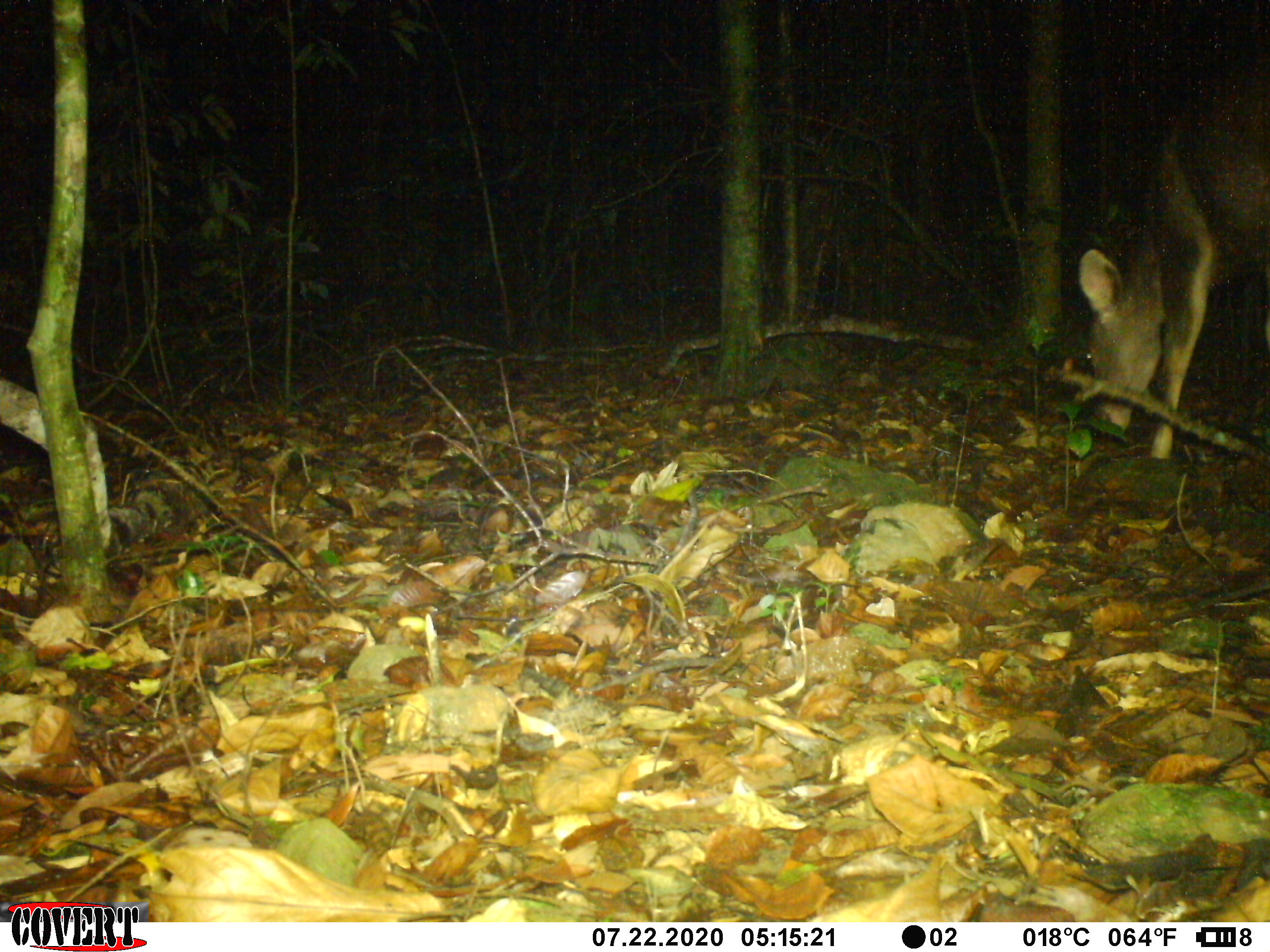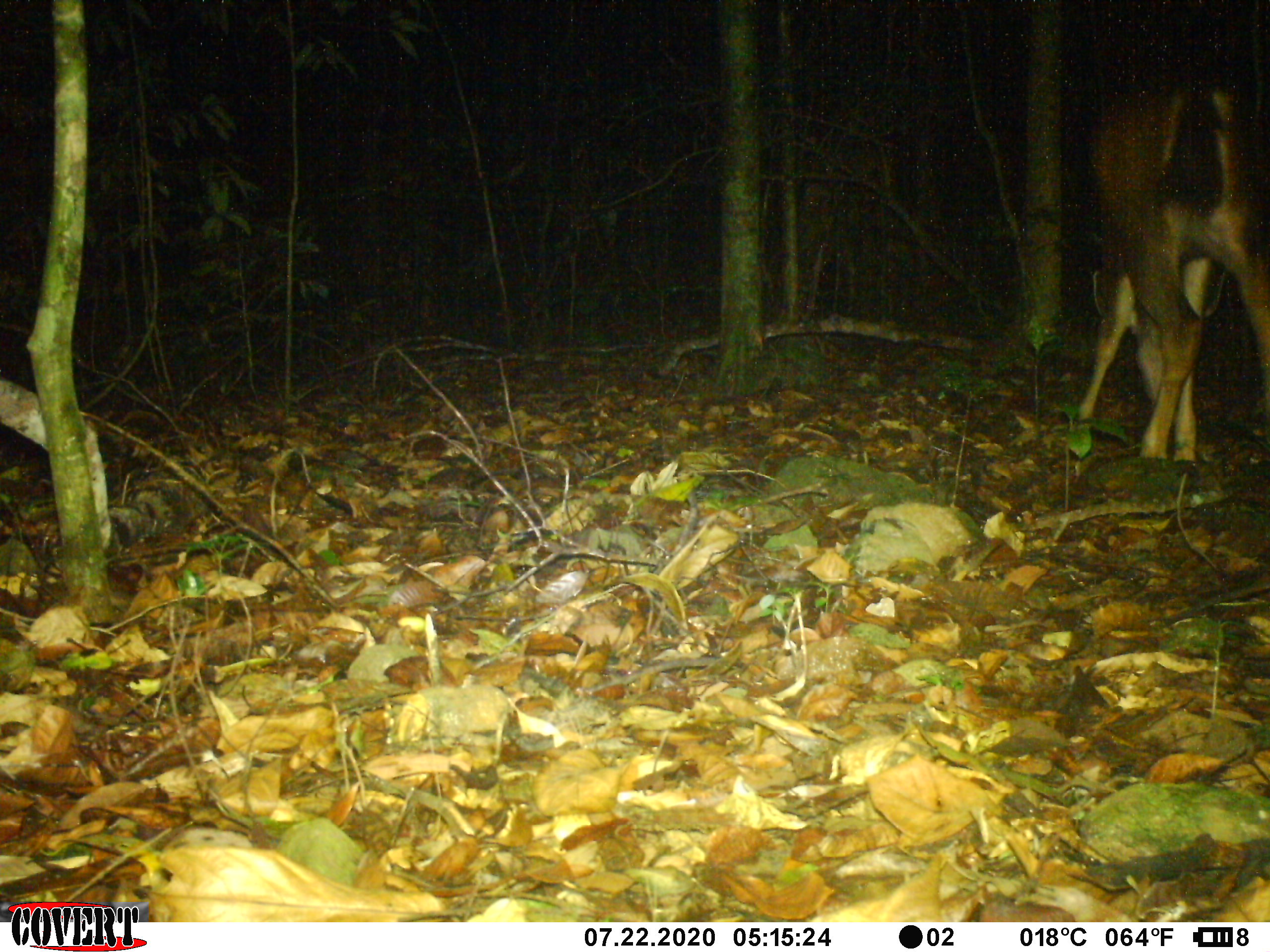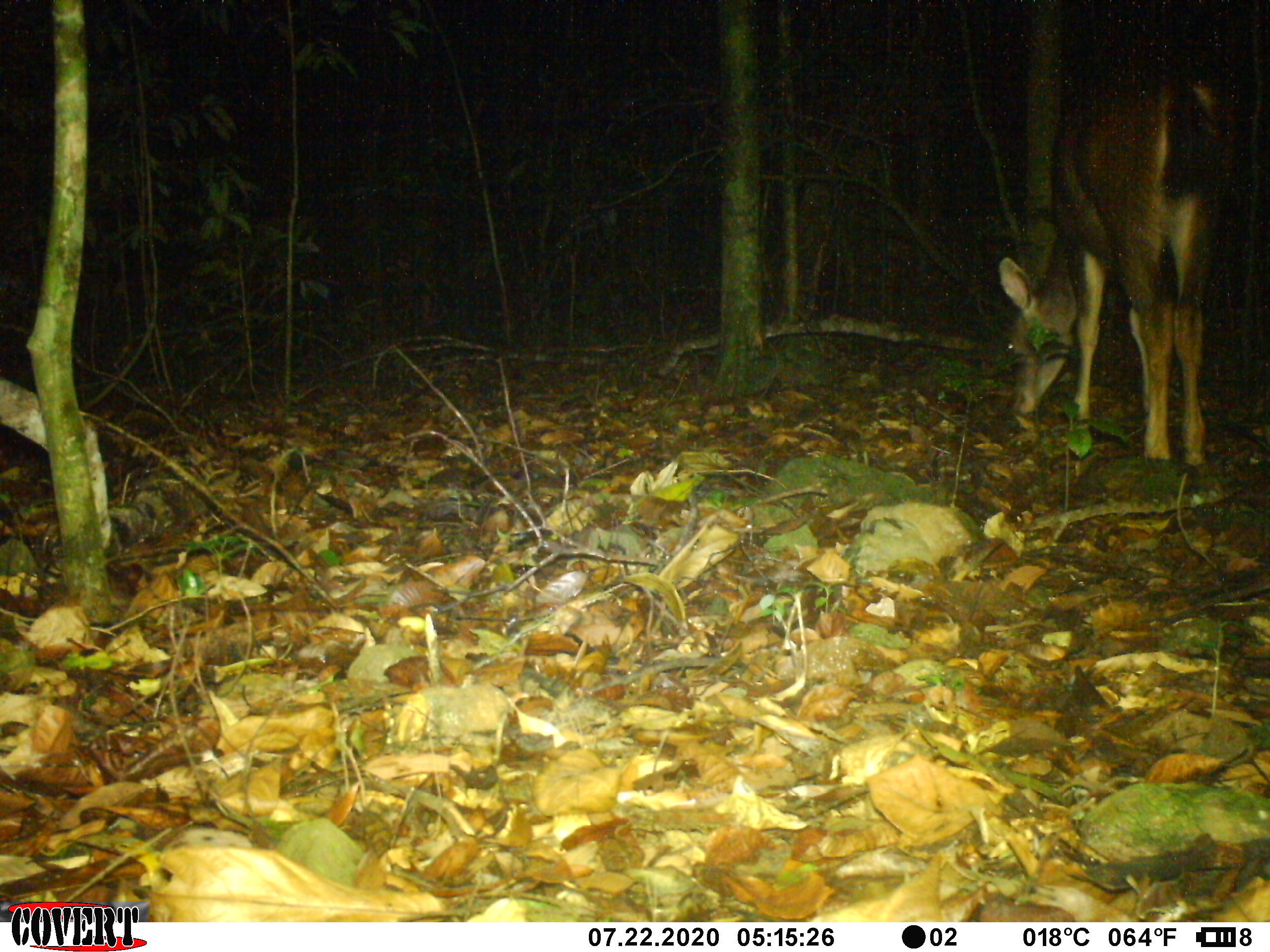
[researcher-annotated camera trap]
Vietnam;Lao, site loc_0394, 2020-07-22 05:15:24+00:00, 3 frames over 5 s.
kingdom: Animalia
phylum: Chordata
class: Mammalia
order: Artiodactyla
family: Cervidae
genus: Rusa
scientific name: Rusa unicolor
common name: sambar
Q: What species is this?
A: Sambar (Rusa unicolor).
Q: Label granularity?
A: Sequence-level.